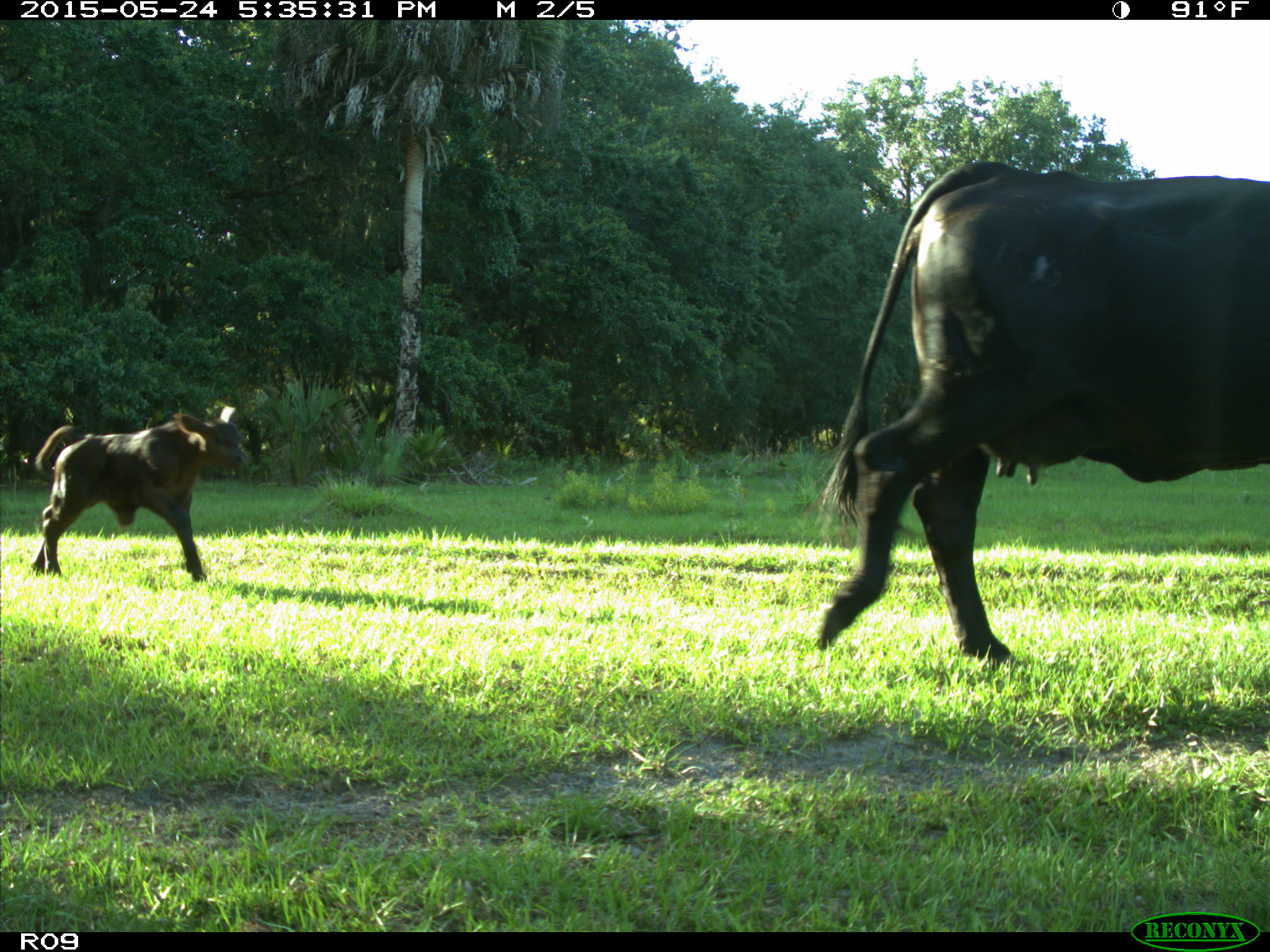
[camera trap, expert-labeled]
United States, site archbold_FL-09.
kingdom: Animalia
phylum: Chordata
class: Mammalia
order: Artiodactyla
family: Bovidae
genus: Bos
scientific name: Bos taurus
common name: domestic cow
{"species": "Bos taurus (domestic cow)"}